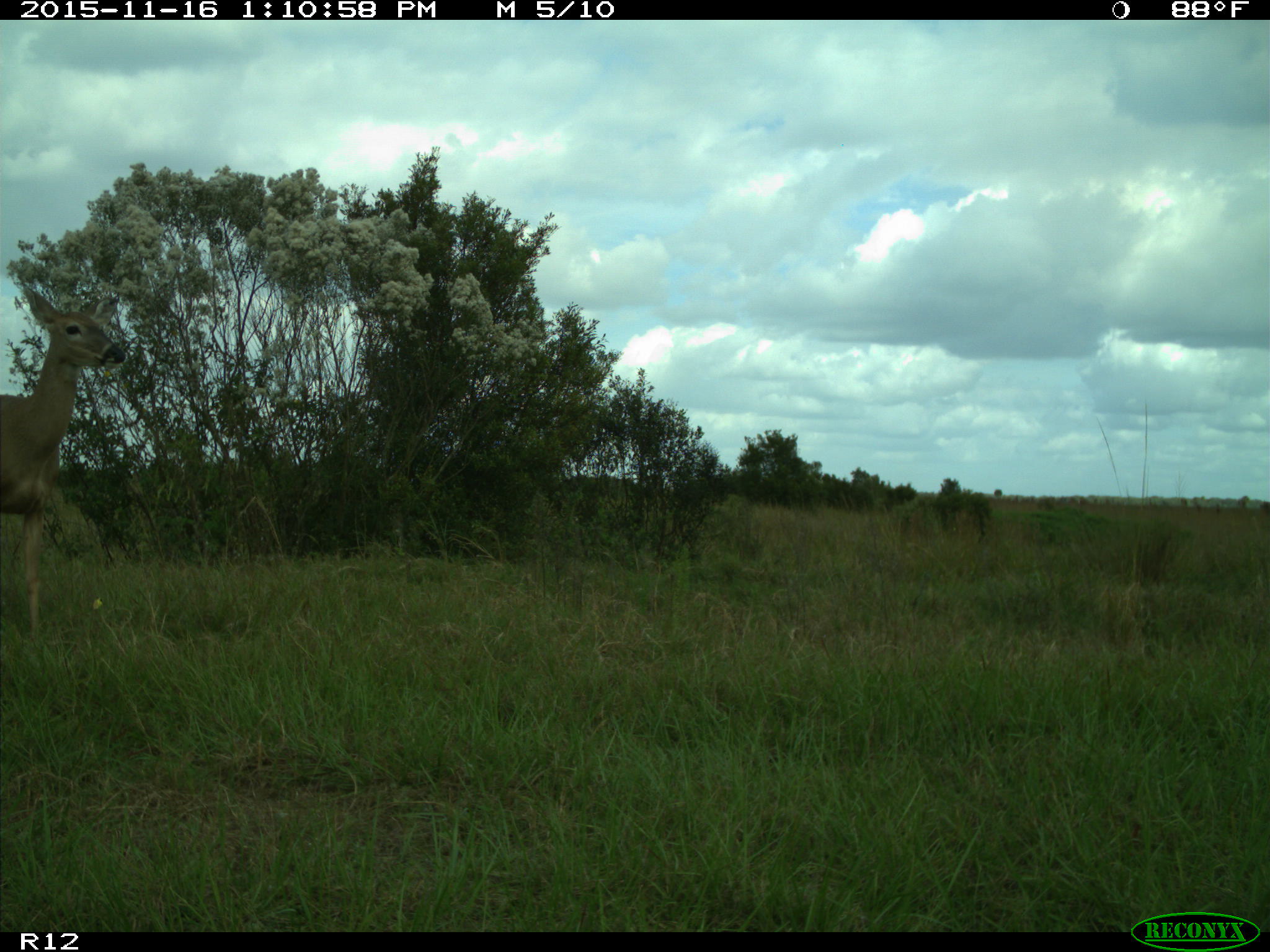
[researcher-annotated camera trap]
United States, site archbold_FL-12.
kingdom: Animalia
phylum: Chordata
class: Mammalia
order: Artiodactyla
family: Cervidae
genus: Odocoileus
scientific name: Odocoileus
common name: deer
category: unidentified deer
Unidentified deer (deer) (Odocoileus).